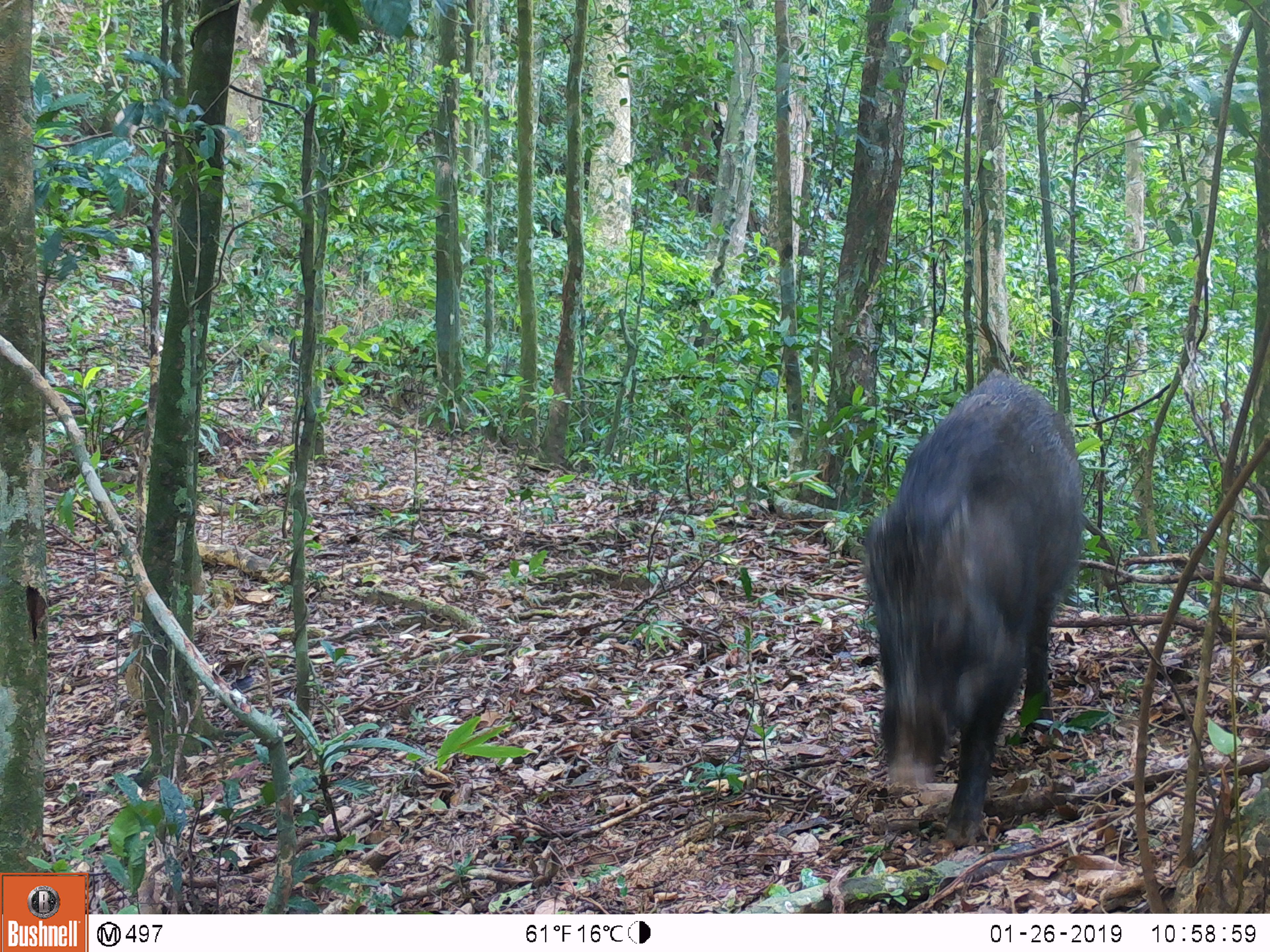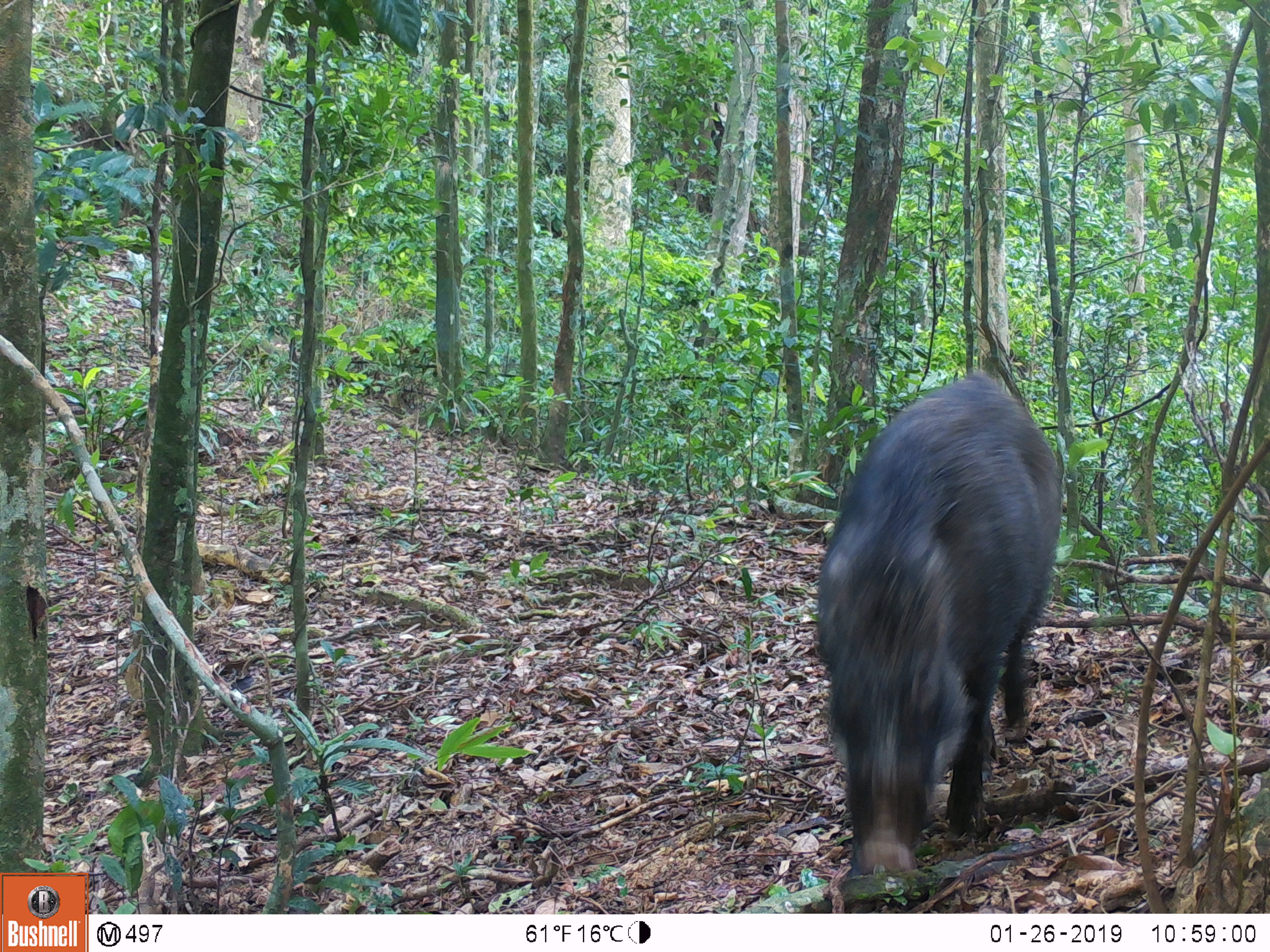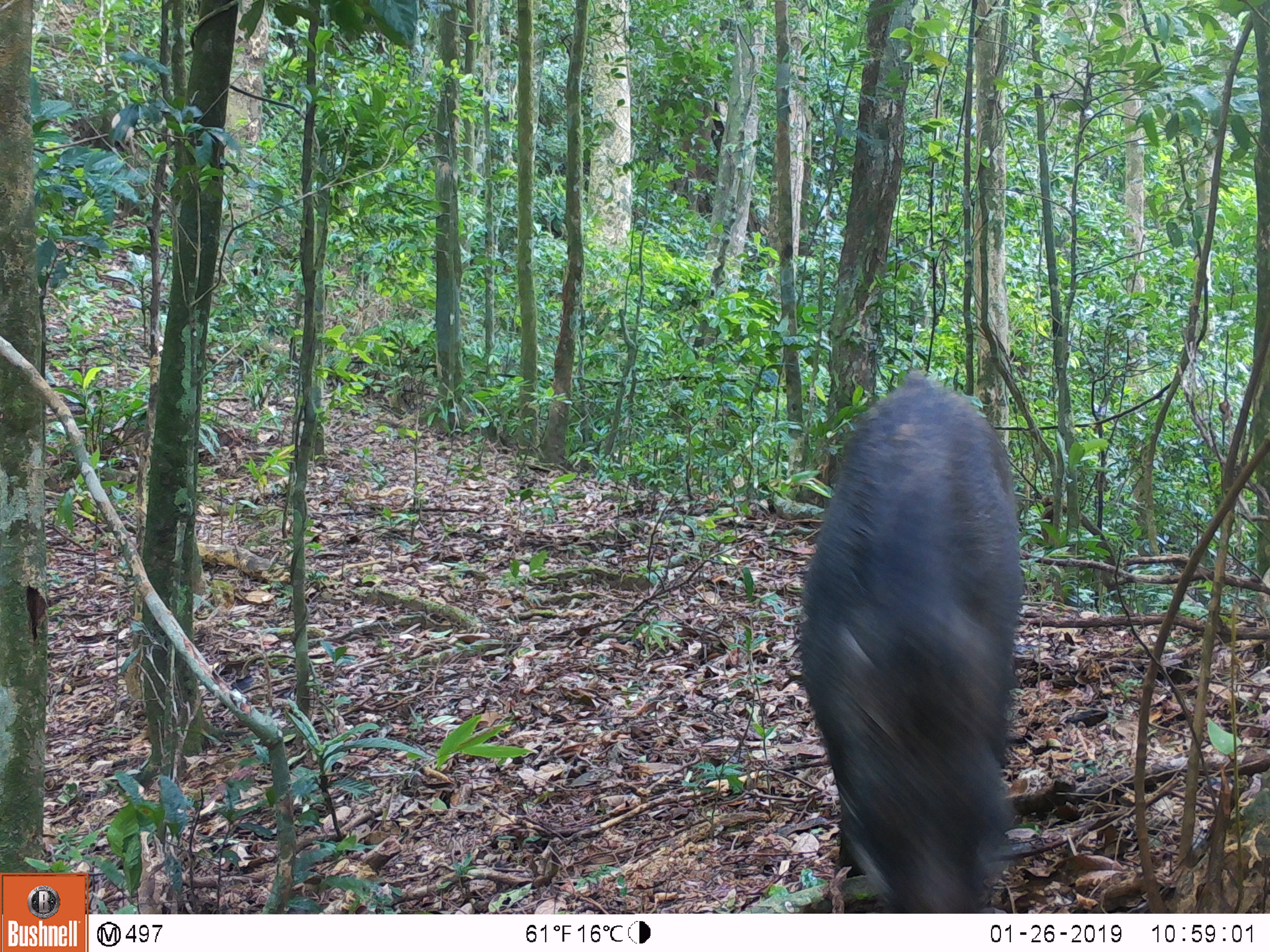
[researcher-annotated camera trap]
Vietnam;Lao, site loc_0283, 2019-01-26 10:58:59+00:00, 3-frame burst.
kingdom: Animalia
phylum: Chordata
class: Mammalia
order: Artiodactyla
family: Suidae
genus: Sus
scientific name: Sus scrofa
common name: eurasian wild pig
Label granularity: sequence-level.